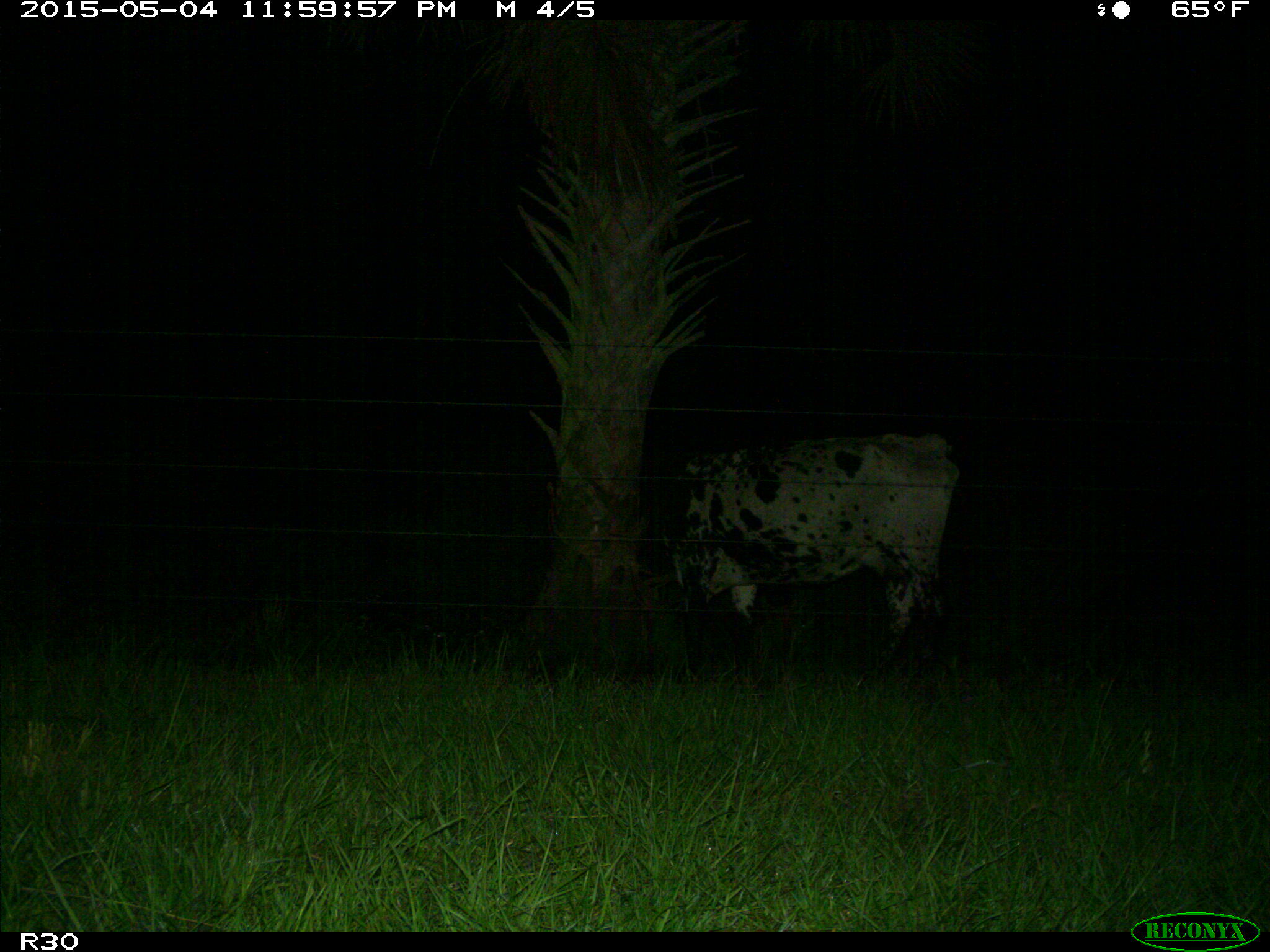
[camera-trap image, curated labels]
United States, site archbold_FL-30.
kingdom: Animalia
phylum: Chordata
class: Mammalia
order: Artiodactyla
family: Bovidae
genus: Bos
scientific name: Bos taurus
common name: domestic cow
Bos taurus (domestic cow).